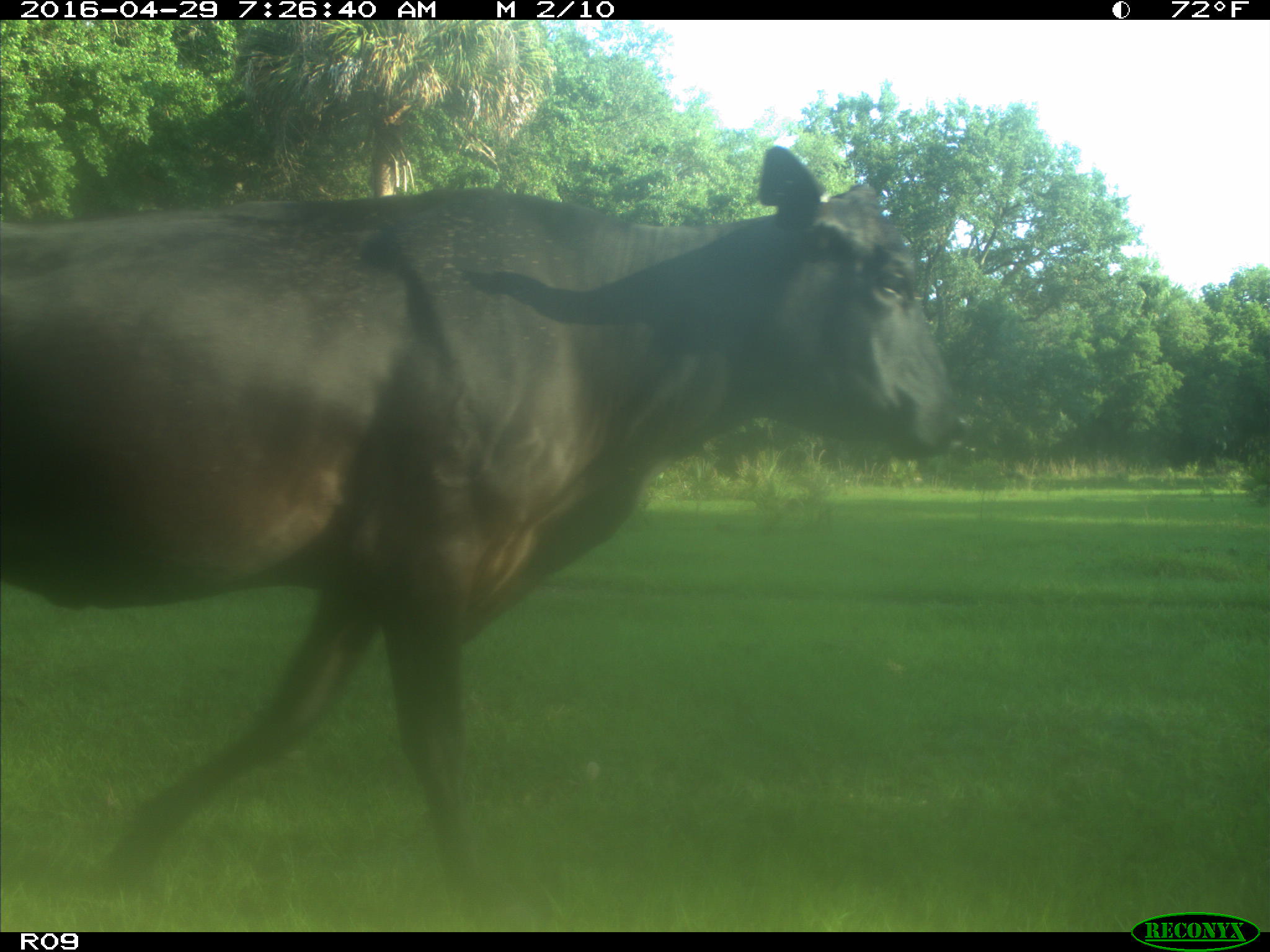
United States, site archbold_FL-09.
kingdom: Animalia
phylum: Chordata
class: Mammalia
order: Artiodactyla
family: Bovidae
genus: Bos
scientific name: Bos taurus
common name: domestic cow